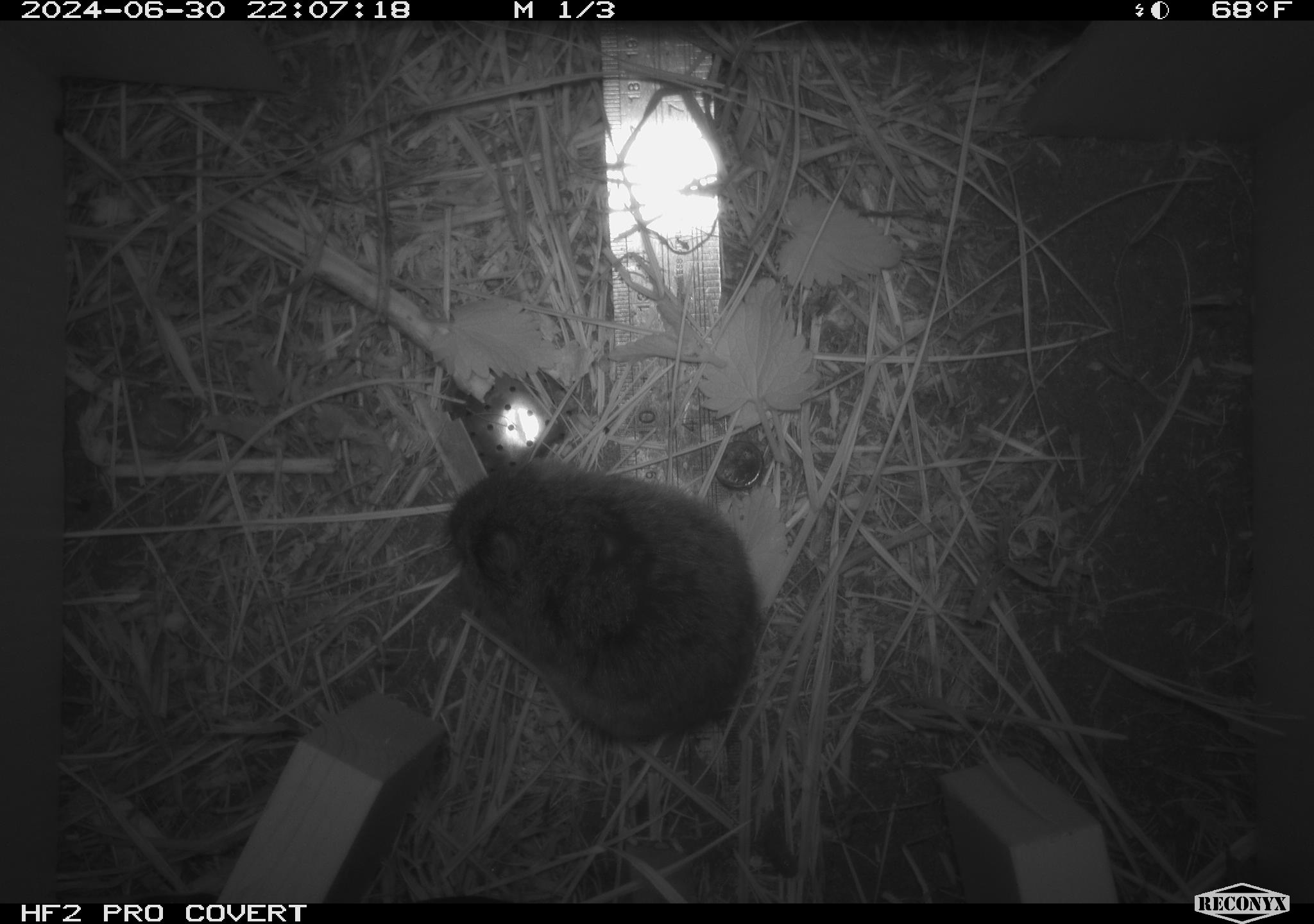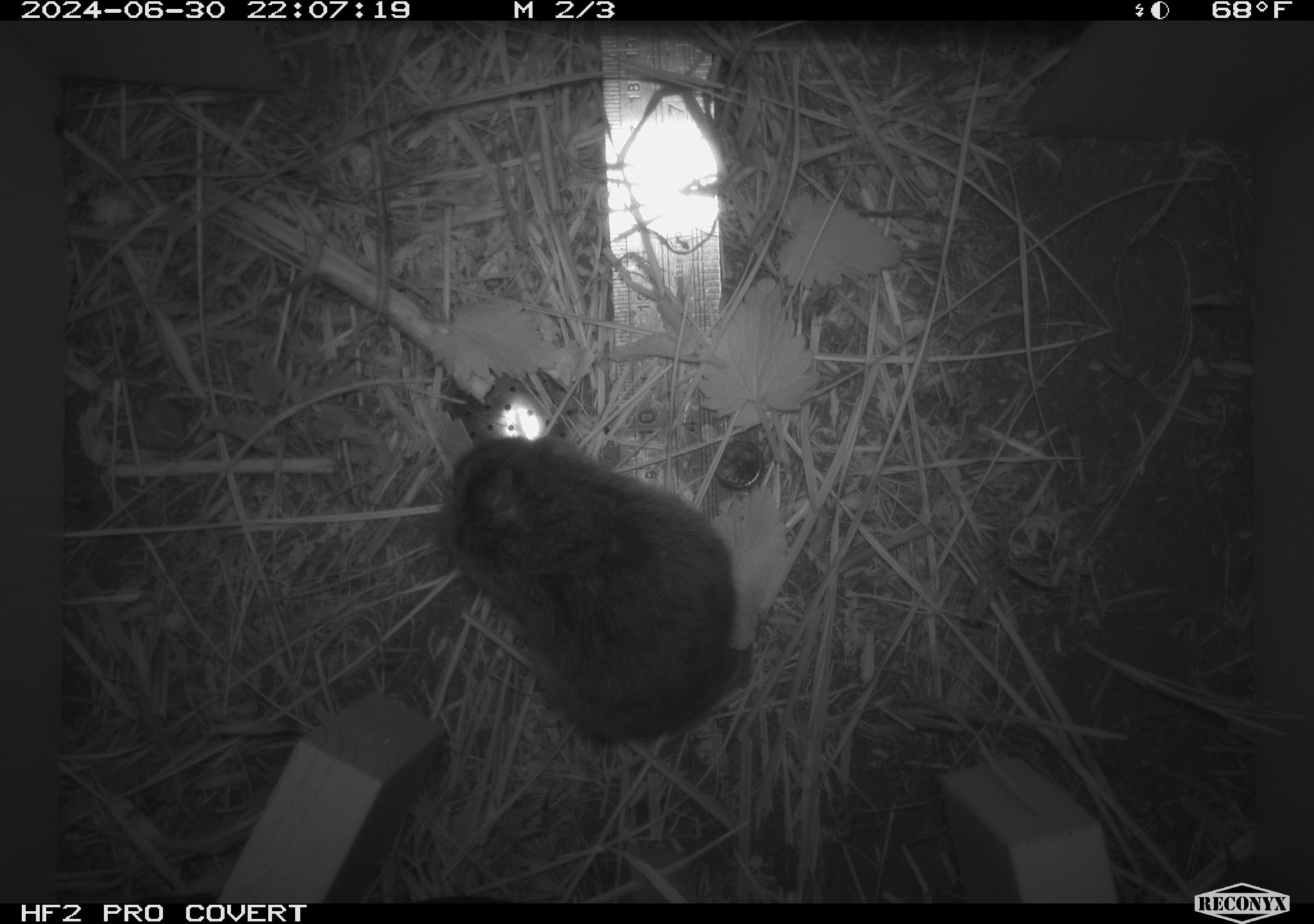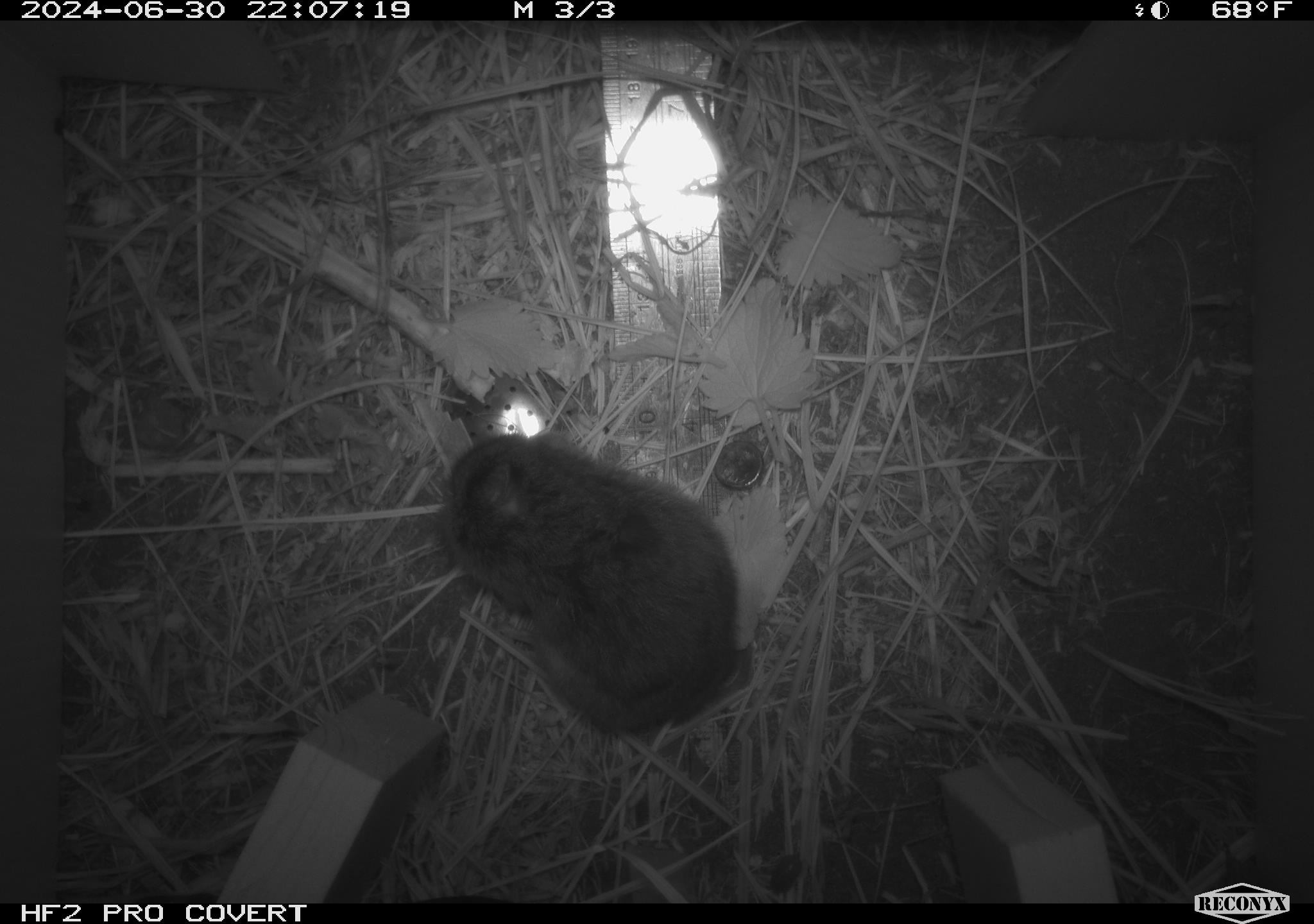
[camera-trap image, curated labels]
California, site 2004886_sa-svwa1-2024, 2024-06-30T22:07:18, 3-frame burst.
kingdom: Animalia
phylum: Chordata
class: Mammalia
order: Rodentia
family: Cricetidae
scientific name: Arvicolinae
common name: voles, lemmings, and muskrats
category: arvicolinae subfamily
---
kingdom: Animalia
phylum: Arthropoda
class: Insecta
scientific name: Insecta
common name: insect